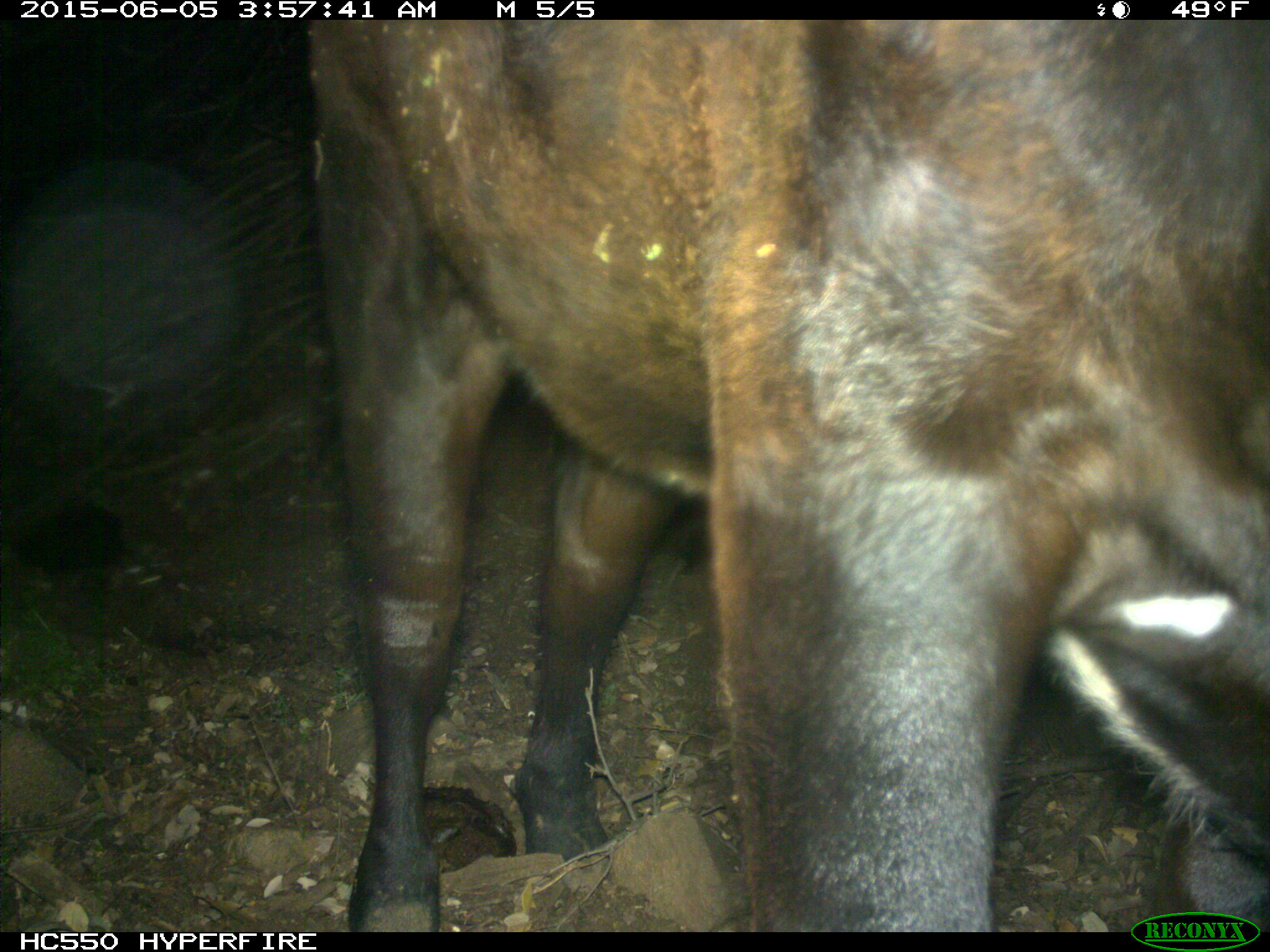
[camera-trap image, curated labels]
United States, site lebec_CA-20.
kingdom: Animalia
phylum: Chordata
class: Mammalia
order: Artiodactyla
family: Bovidae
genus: Bos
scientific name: Bos taurus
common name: domestic cow